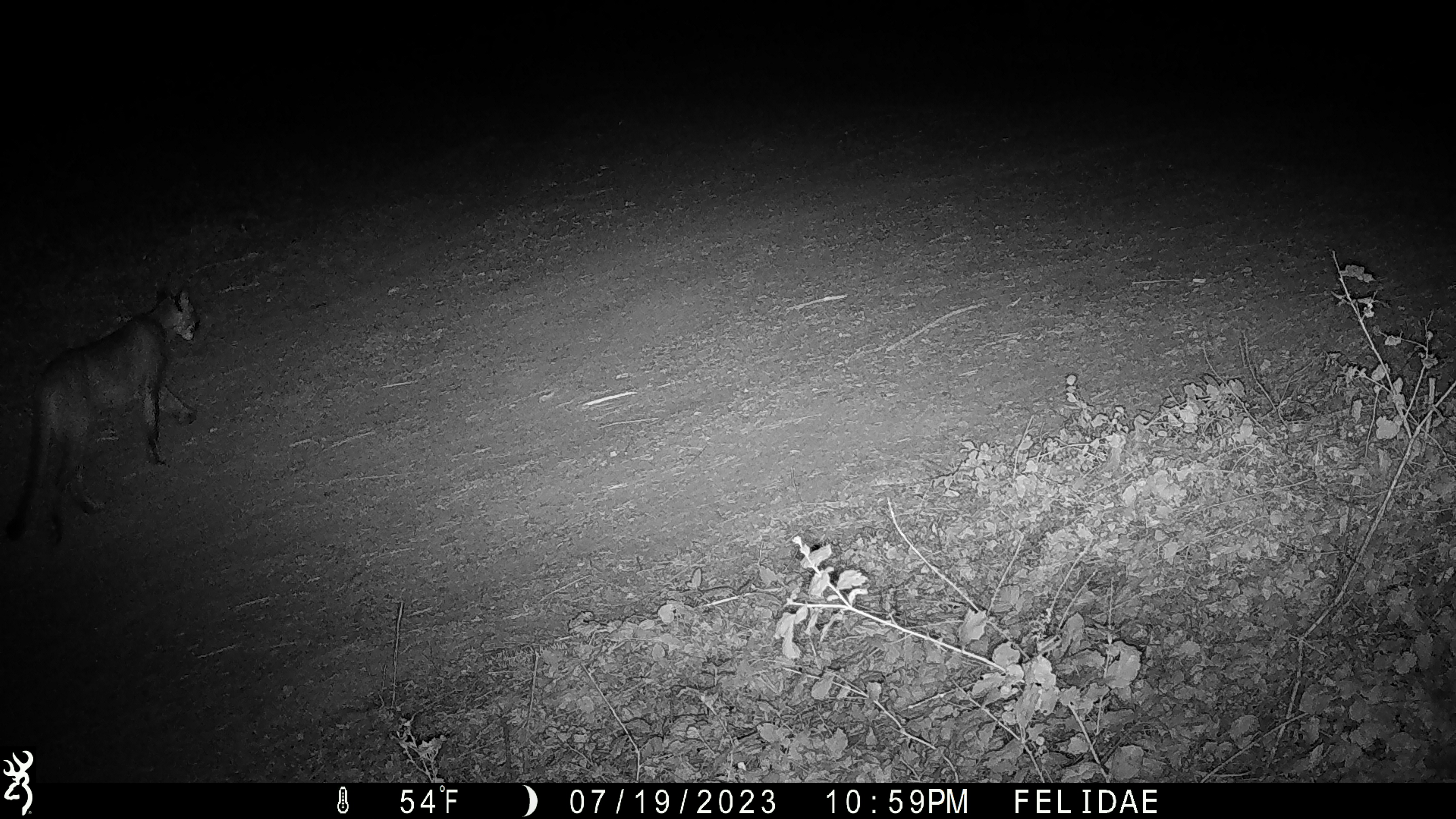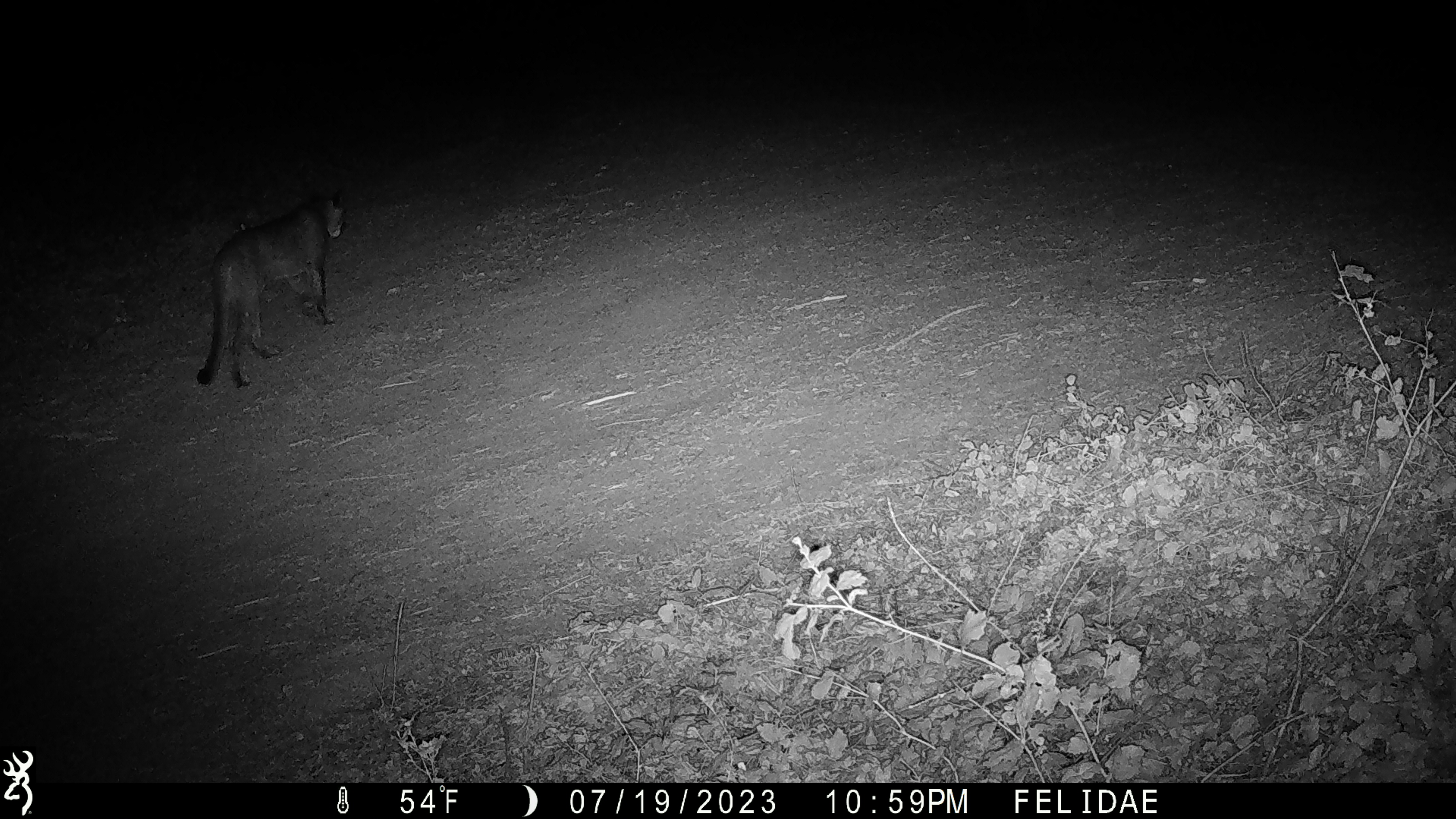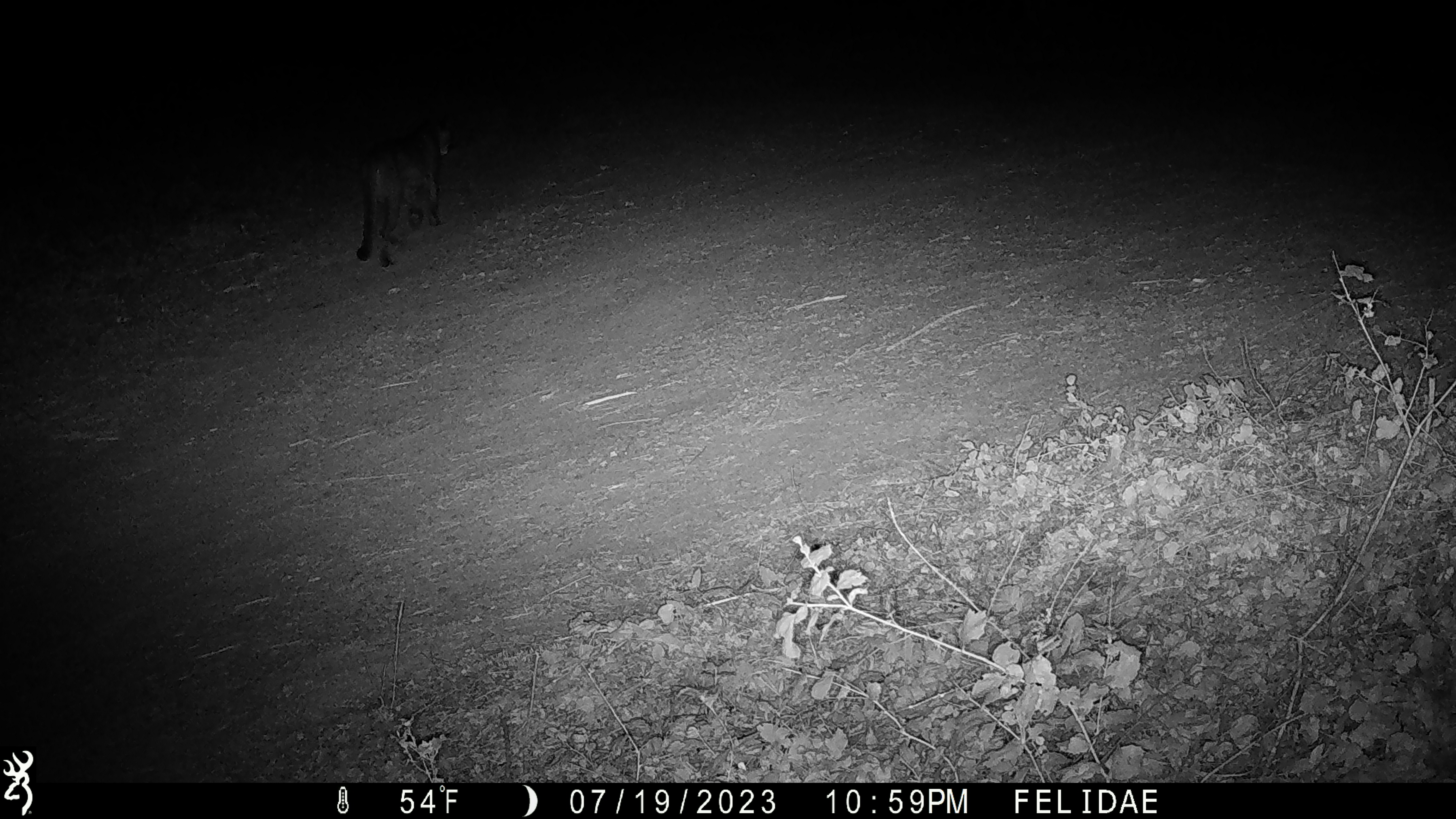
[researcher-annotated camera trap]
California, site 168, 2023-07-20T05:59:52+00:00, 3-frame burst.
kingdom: Animalia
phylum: Chordata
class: Mammalia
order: Carnivora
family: Felidae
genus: Puma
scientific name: Puma concolor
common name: puma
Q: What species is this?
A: Puma (Puma concolor).